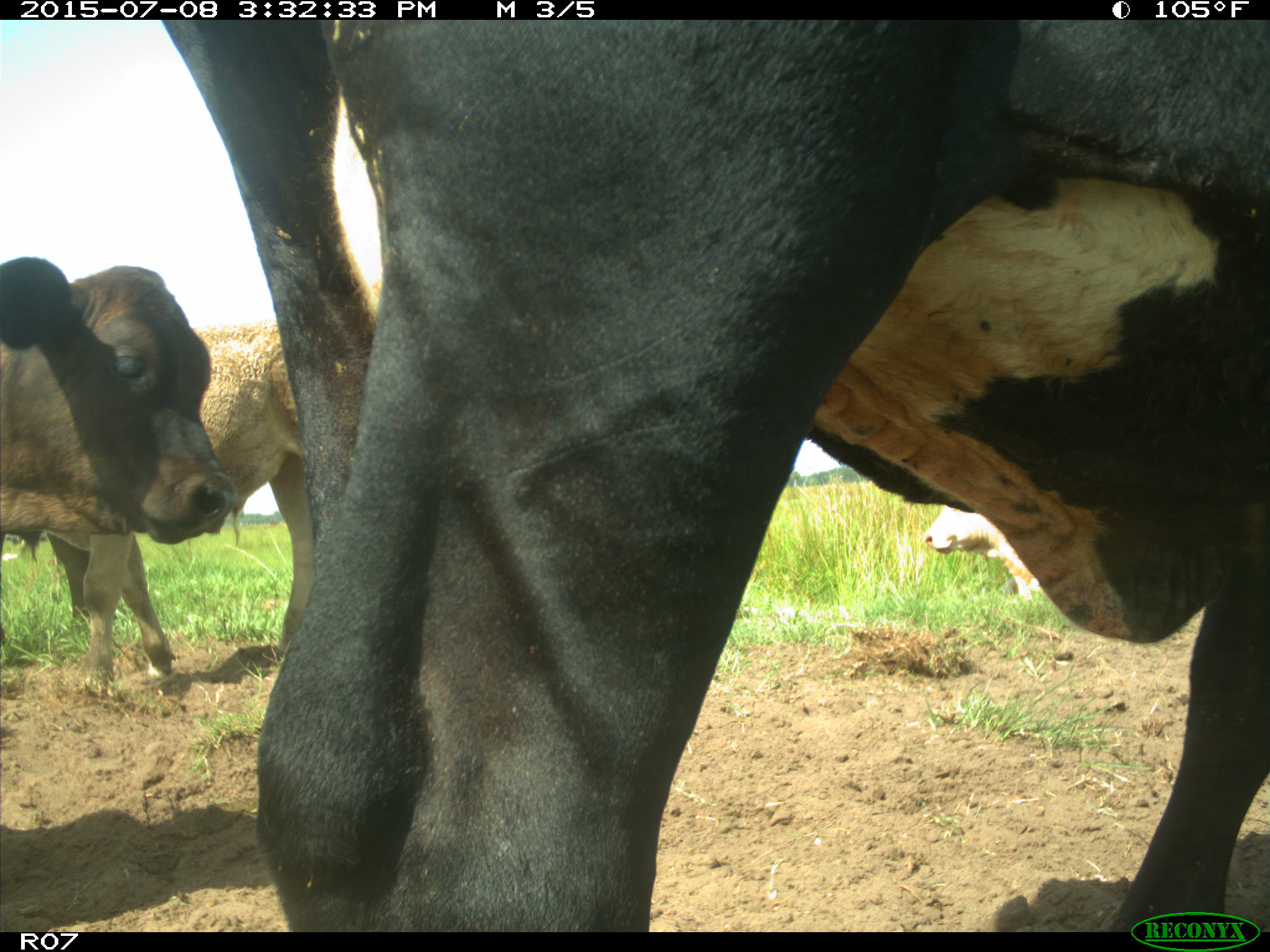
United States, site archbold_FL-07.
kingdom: Animalia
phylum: Chordata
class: Mammalia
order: Artiodactyla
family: Bovidae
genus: Bos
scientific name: Bos taurus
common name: domestic cow